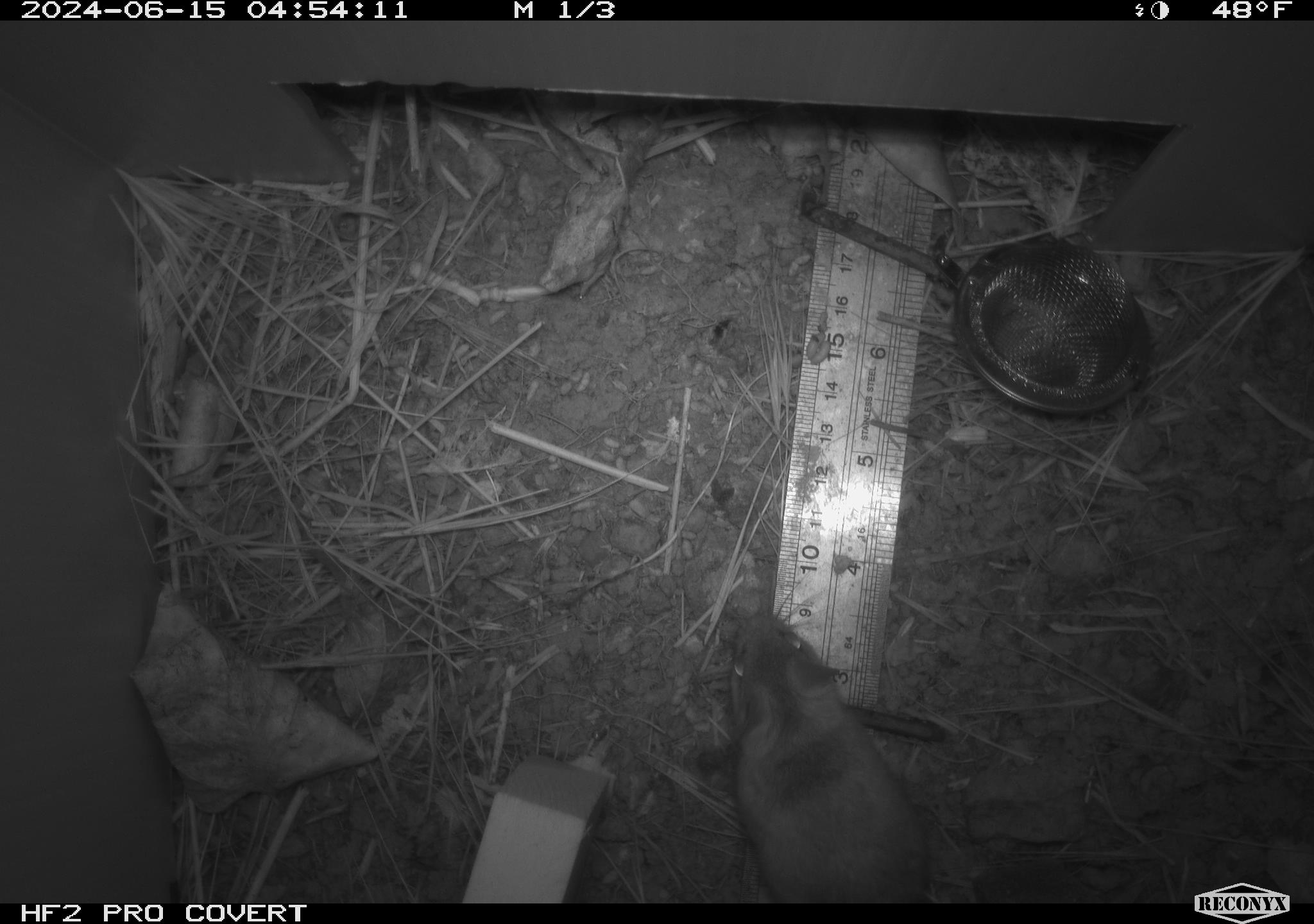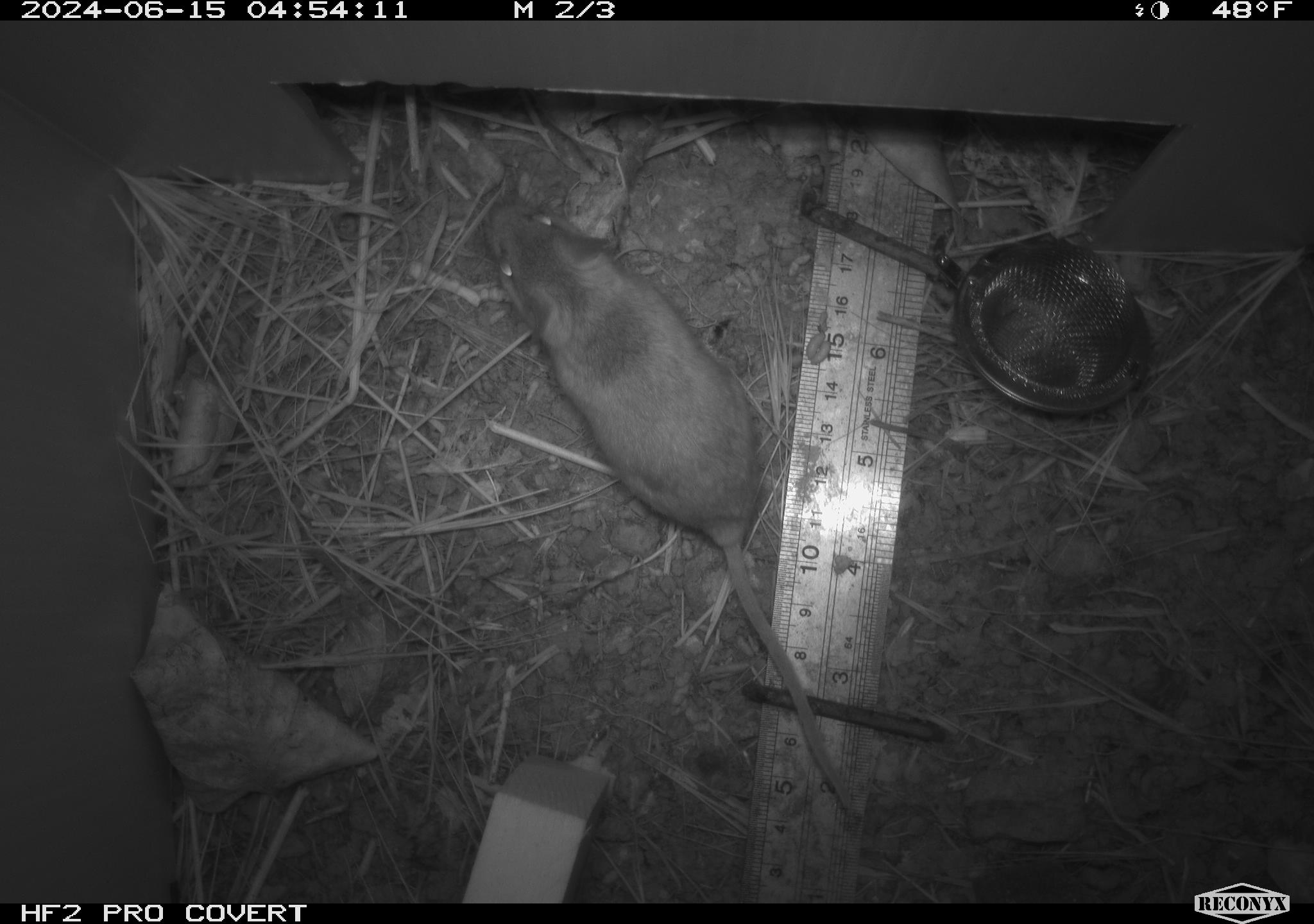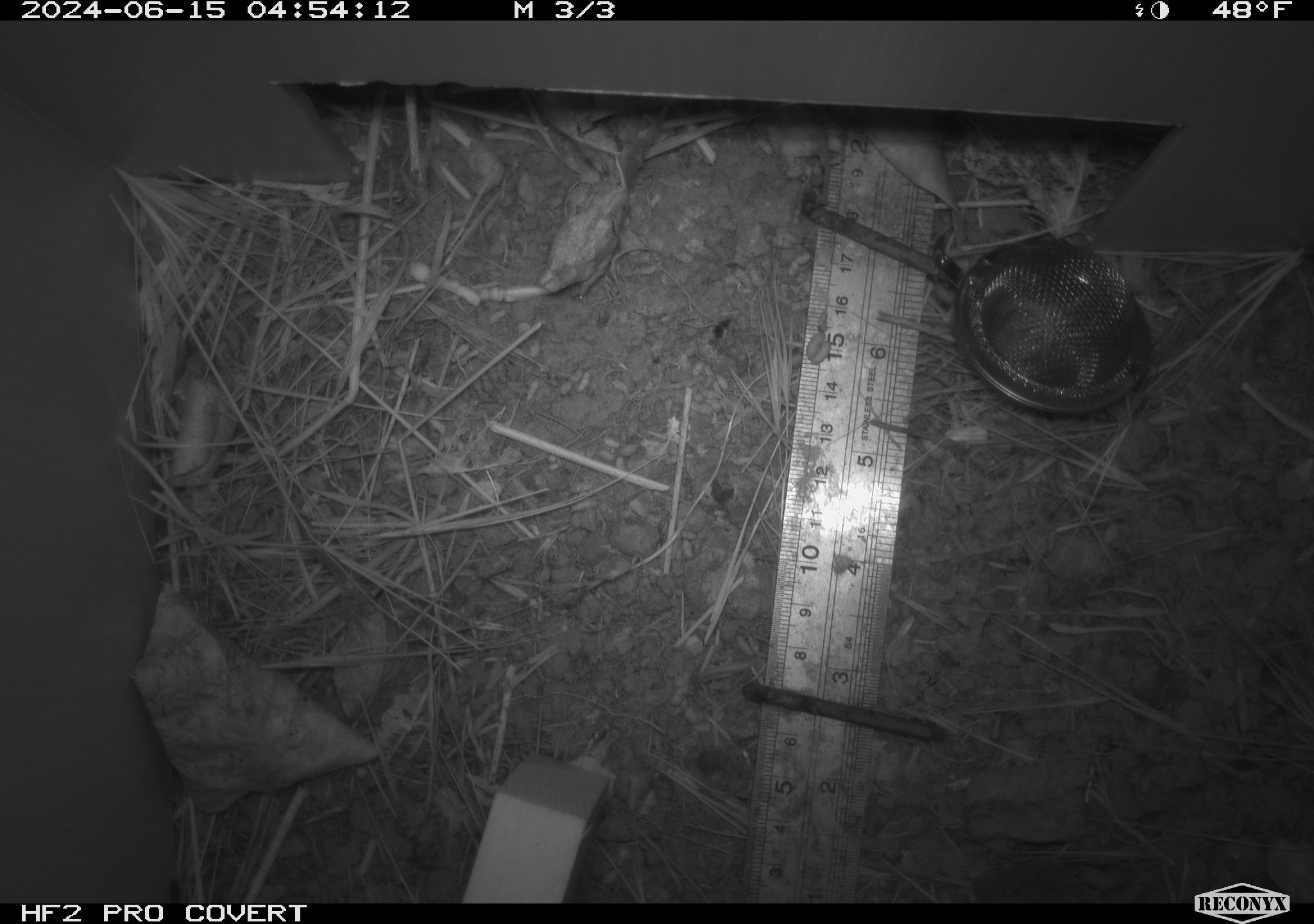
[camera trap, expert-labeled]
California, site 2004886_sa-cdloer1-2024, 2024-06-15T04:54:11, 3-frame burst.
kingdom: Animalia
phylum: Chordata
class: Mammalia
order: Rodentia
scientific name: Rodentia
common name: mouse species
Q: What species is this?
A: Mouse species (Rodentia).